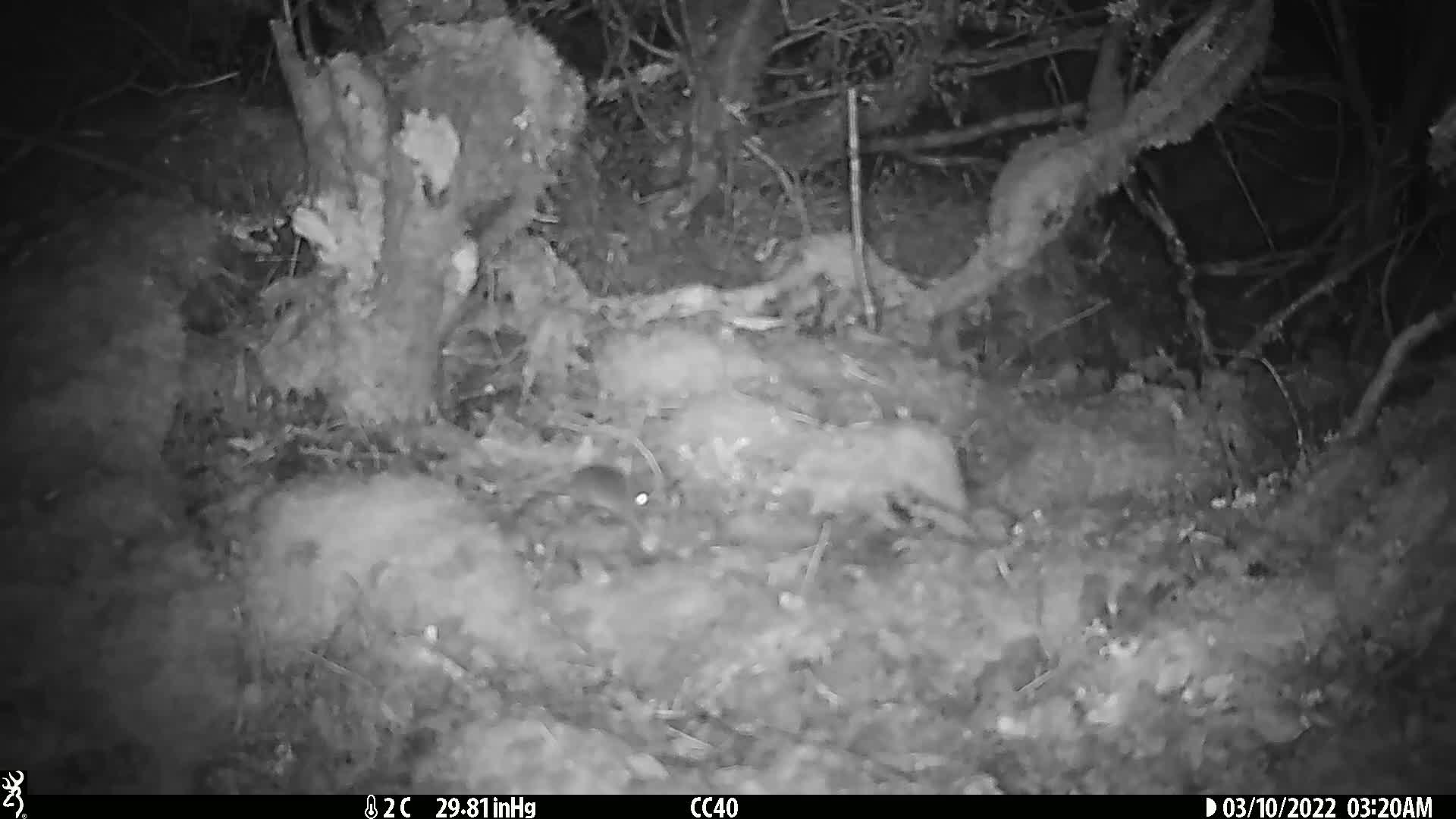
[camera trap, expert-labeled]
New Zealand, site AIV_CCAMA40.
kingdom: Animalia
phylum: Chordata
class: Mammalia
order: Rodentia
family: Muridae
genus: Mus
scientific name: Mus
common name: mouse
Mouse (Mus).